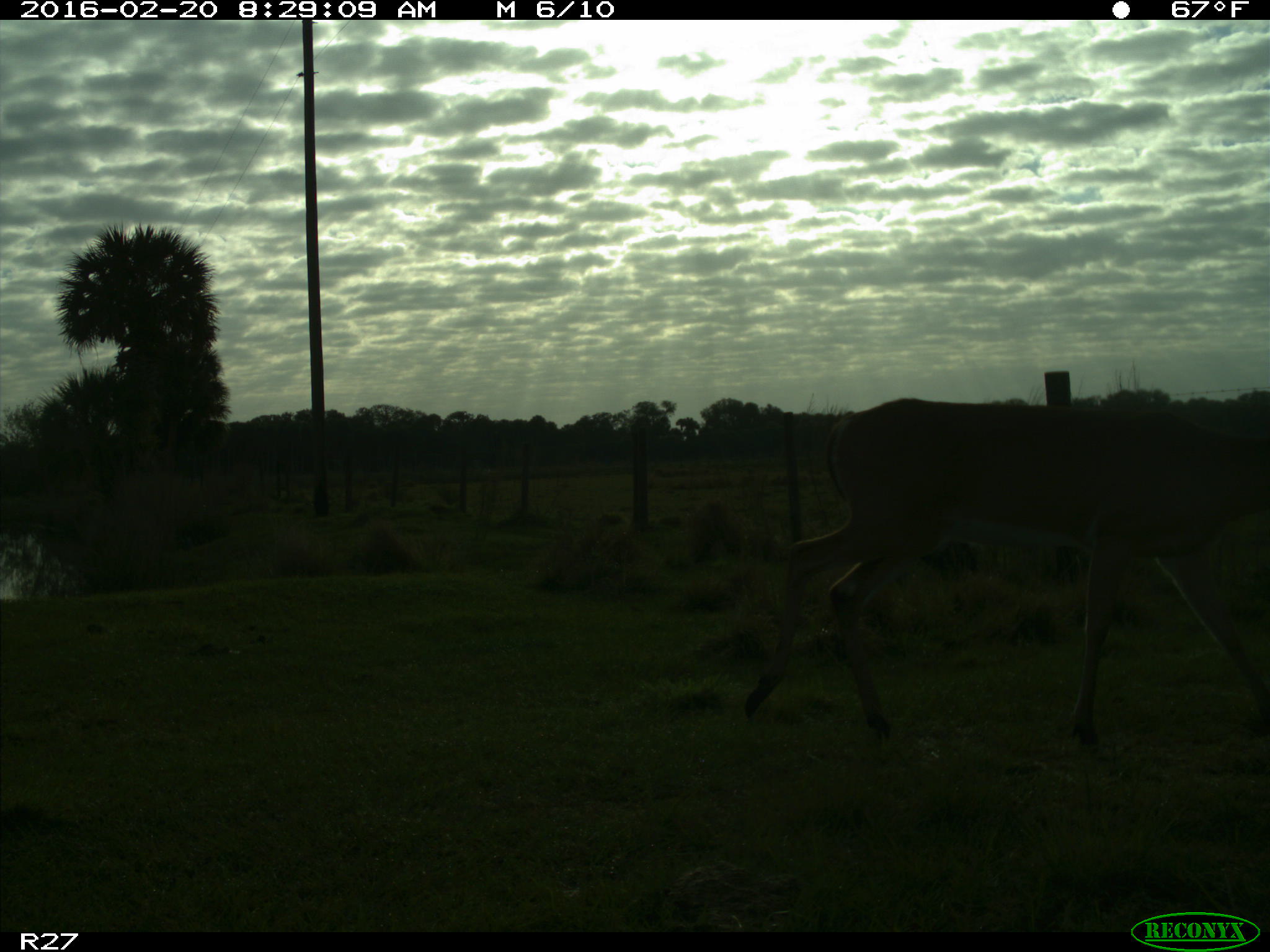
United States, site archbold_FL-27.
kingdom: Animalia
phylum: Chordata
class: Mammalia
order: Artiodactyla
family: Cervidae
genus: Odocoileus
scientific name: Odocoileus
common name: deer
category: unidentified deer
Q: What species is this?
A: Unidentified deer (deer) (Odocoileus).